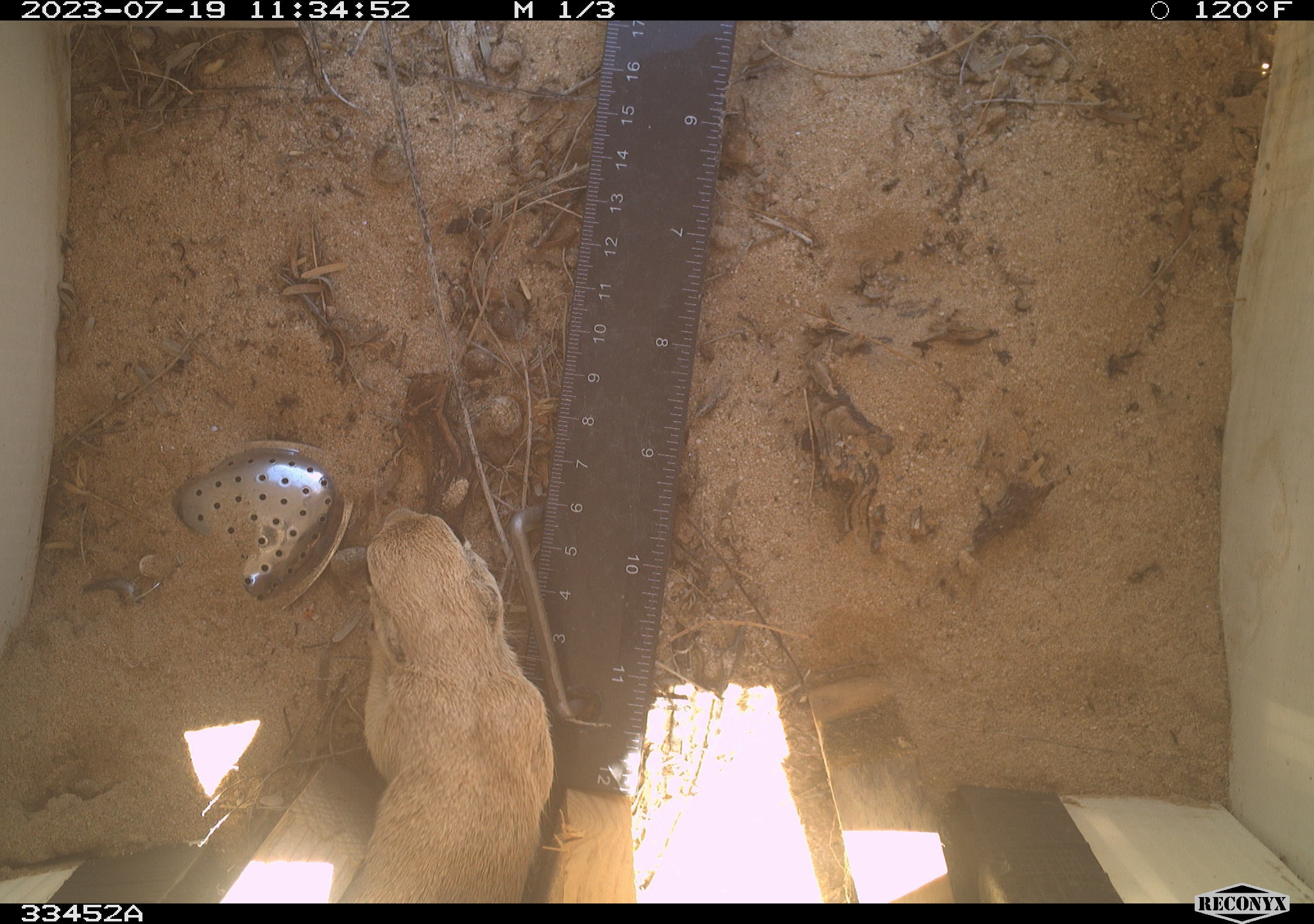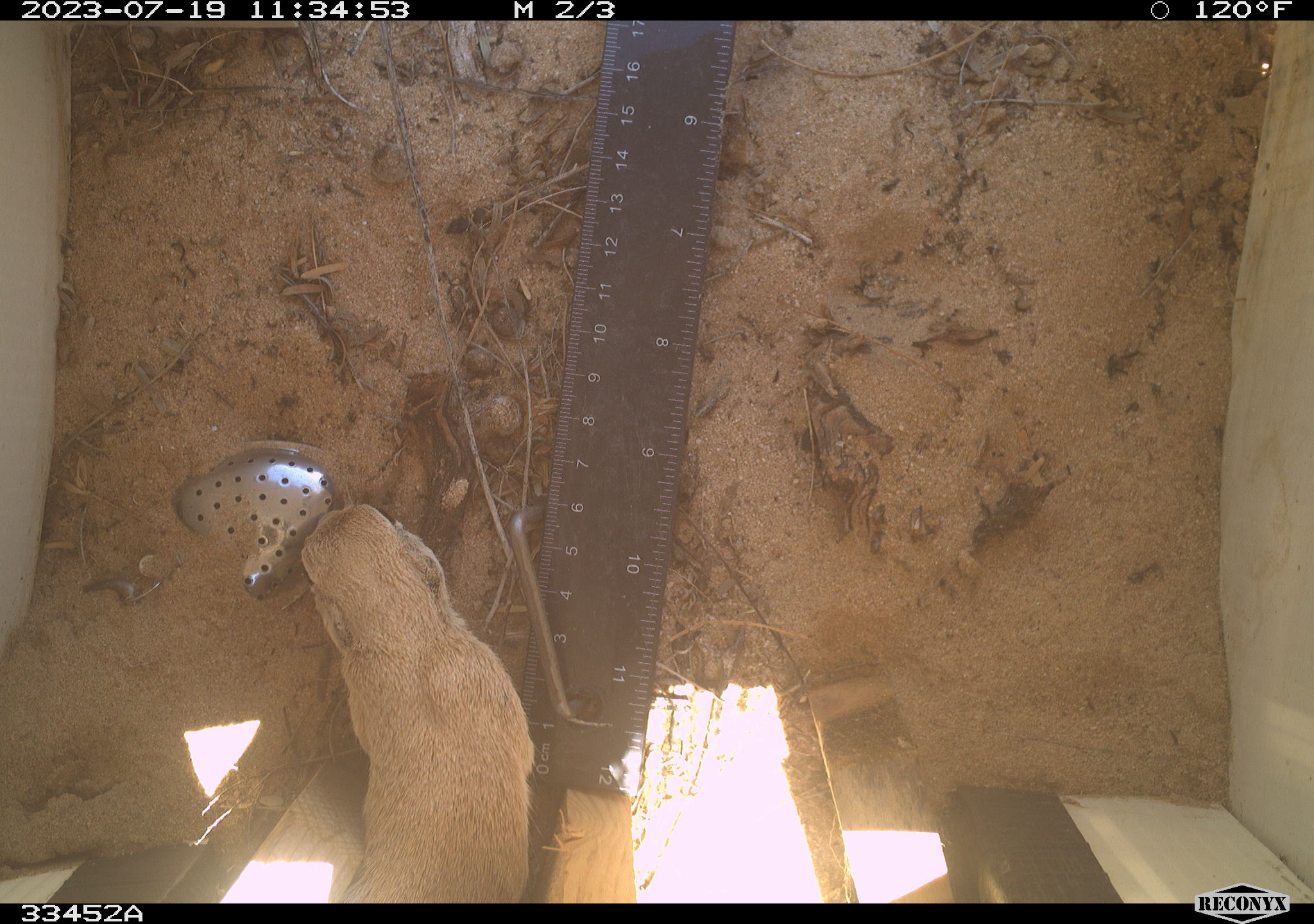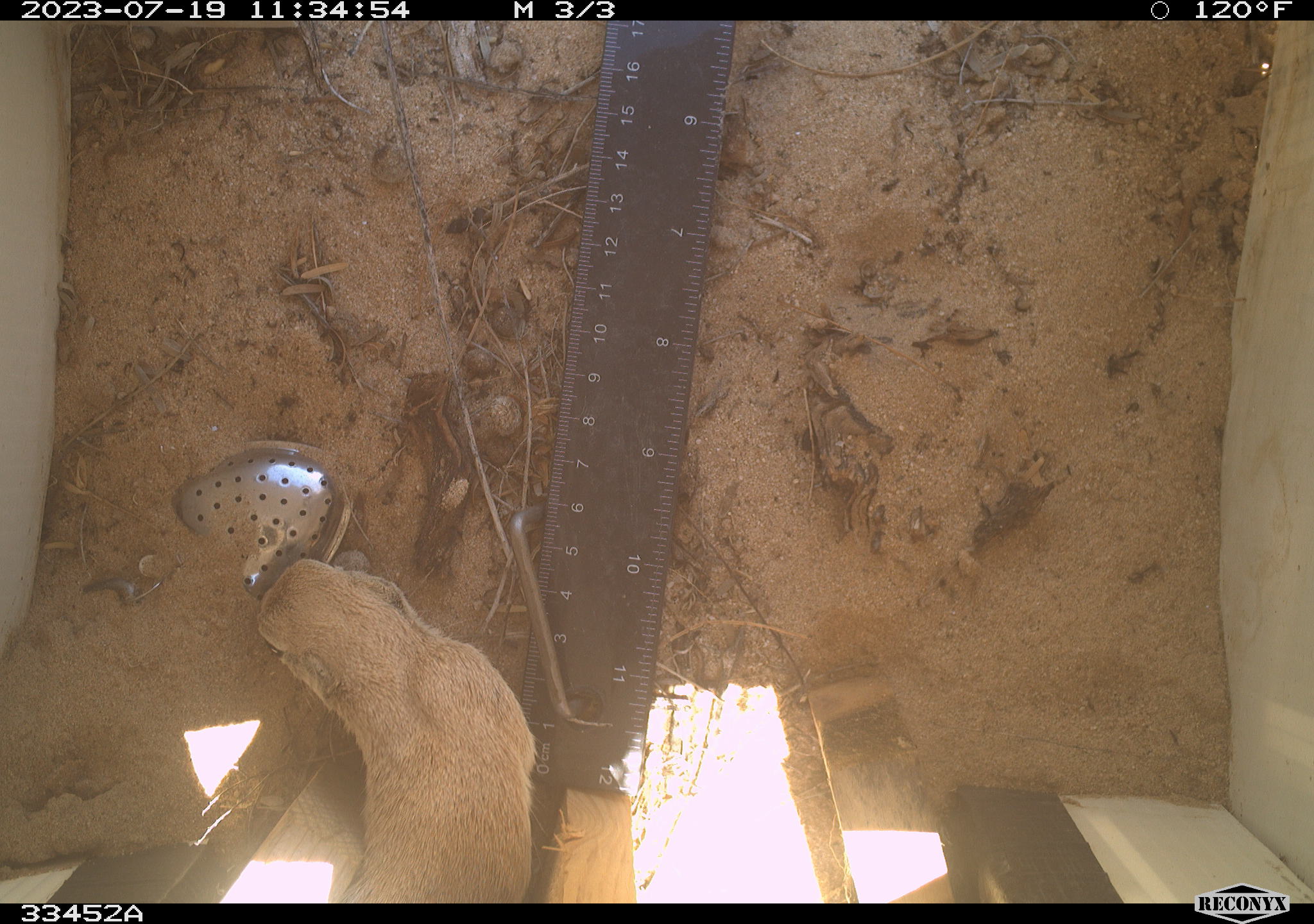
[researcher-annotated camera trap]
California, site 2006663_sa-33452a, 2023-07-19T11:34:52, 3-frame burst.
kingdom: Animalia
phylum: Chordata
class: Mammalia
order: Rodentia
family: Sciuridae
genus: Xerospermophilus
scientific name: Xerospermophilus tereticaudus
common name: round-tailed ground squirrel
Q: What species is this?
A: Round-tailed ground squirrel (Xerospermophilus tereticaudus).